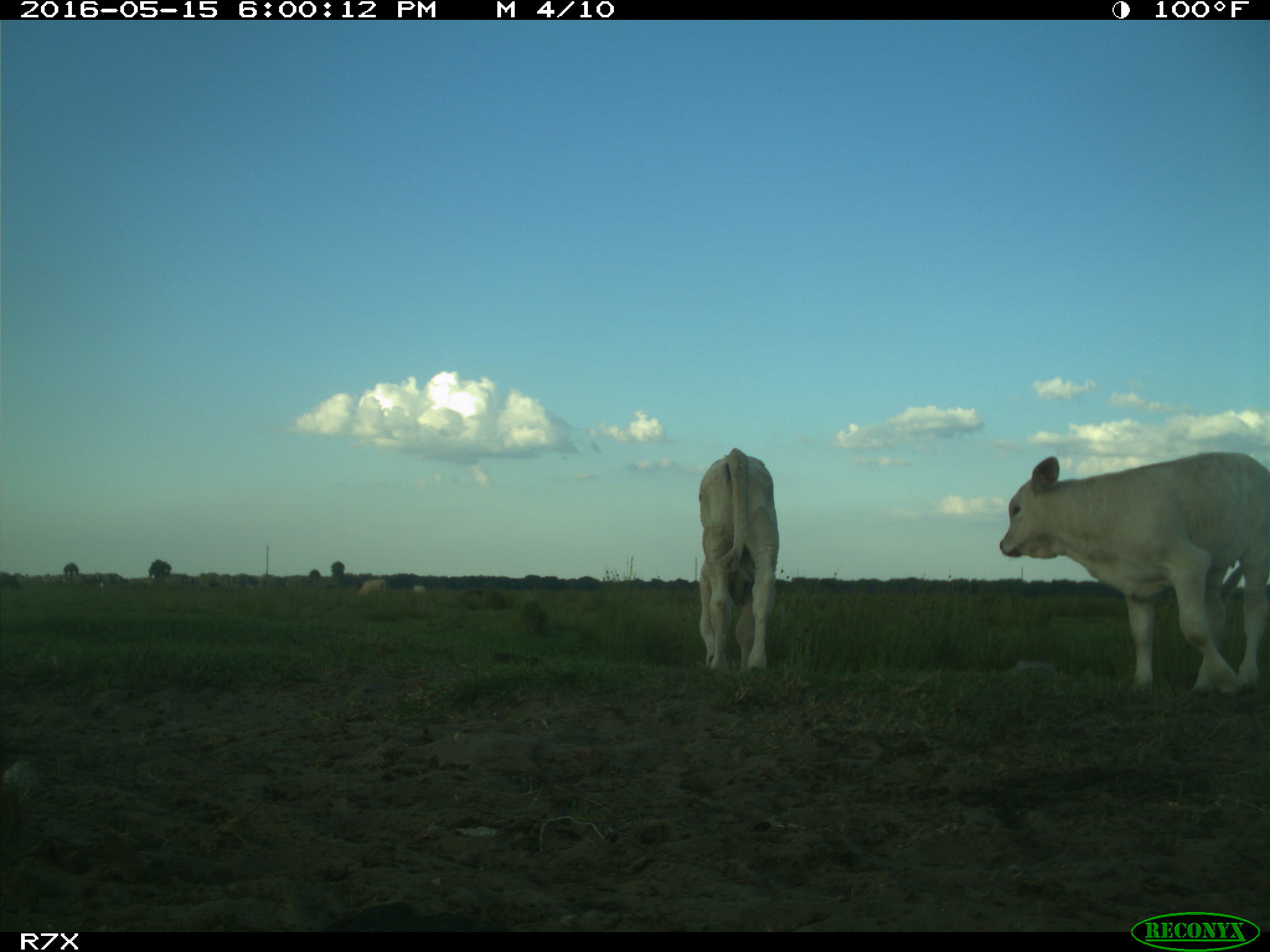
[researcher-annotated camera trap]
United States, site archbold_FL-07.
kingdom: Animalia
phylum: Chordata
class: Mammalia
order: Artiodactyla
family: Bovidae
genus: Bos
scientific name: Bos taurus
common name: domestic cow